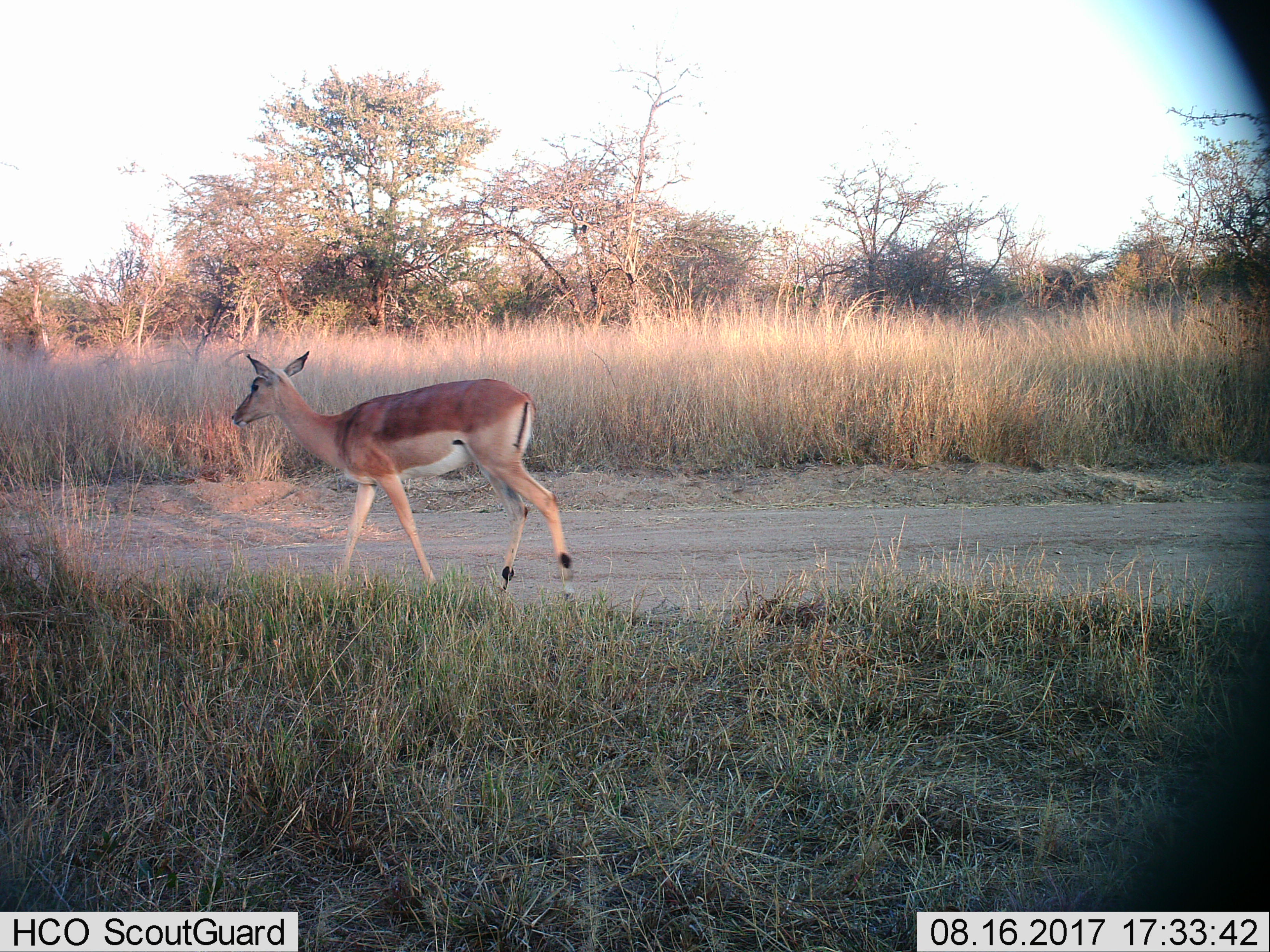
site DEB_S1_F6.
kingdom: Animalia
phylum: Chordata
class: Mammalia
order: Artiodactyla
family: Bovidae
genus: Aepyceros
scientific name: Aepyceros melampus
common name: impala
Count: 1.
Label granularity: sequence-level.